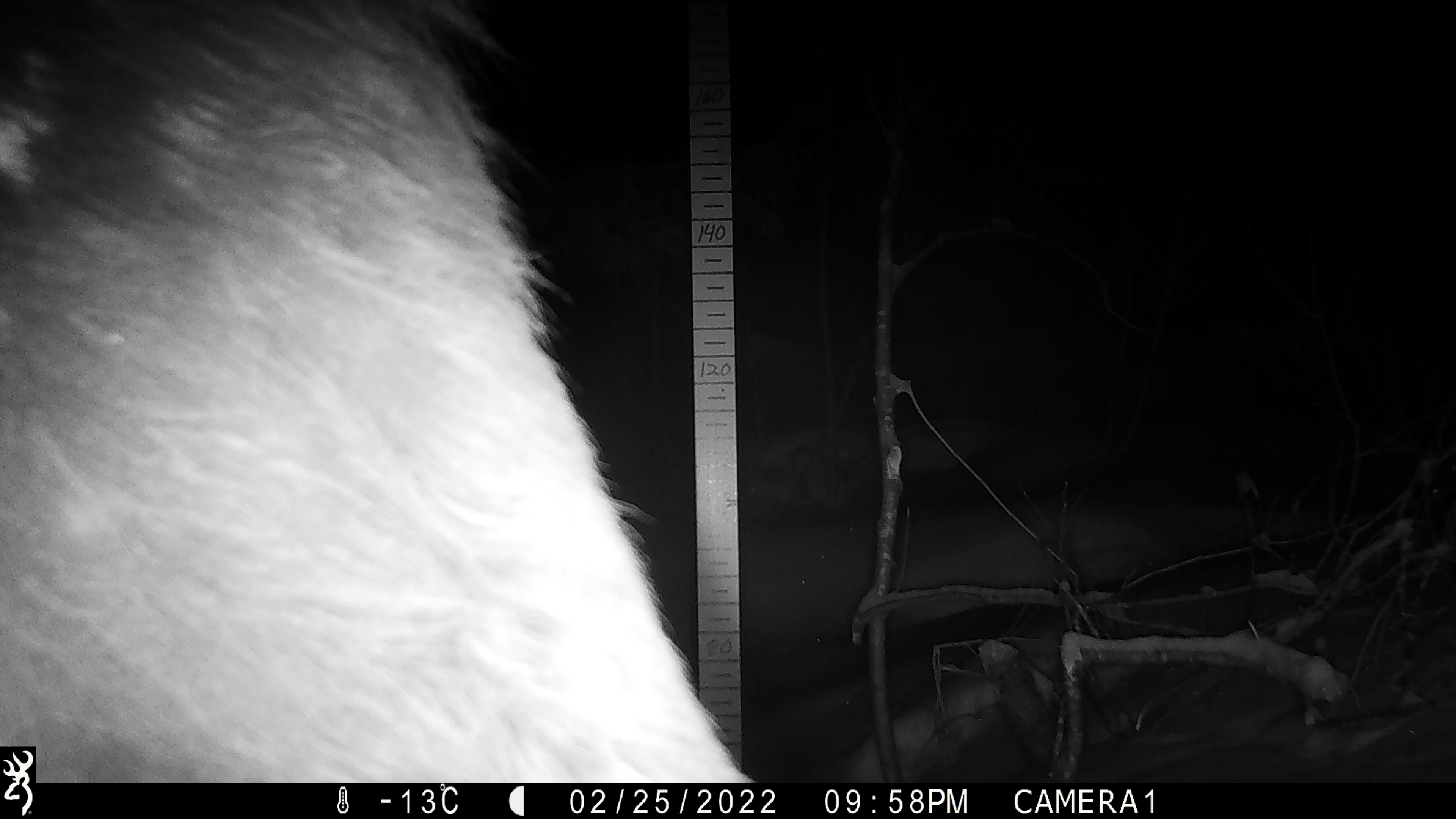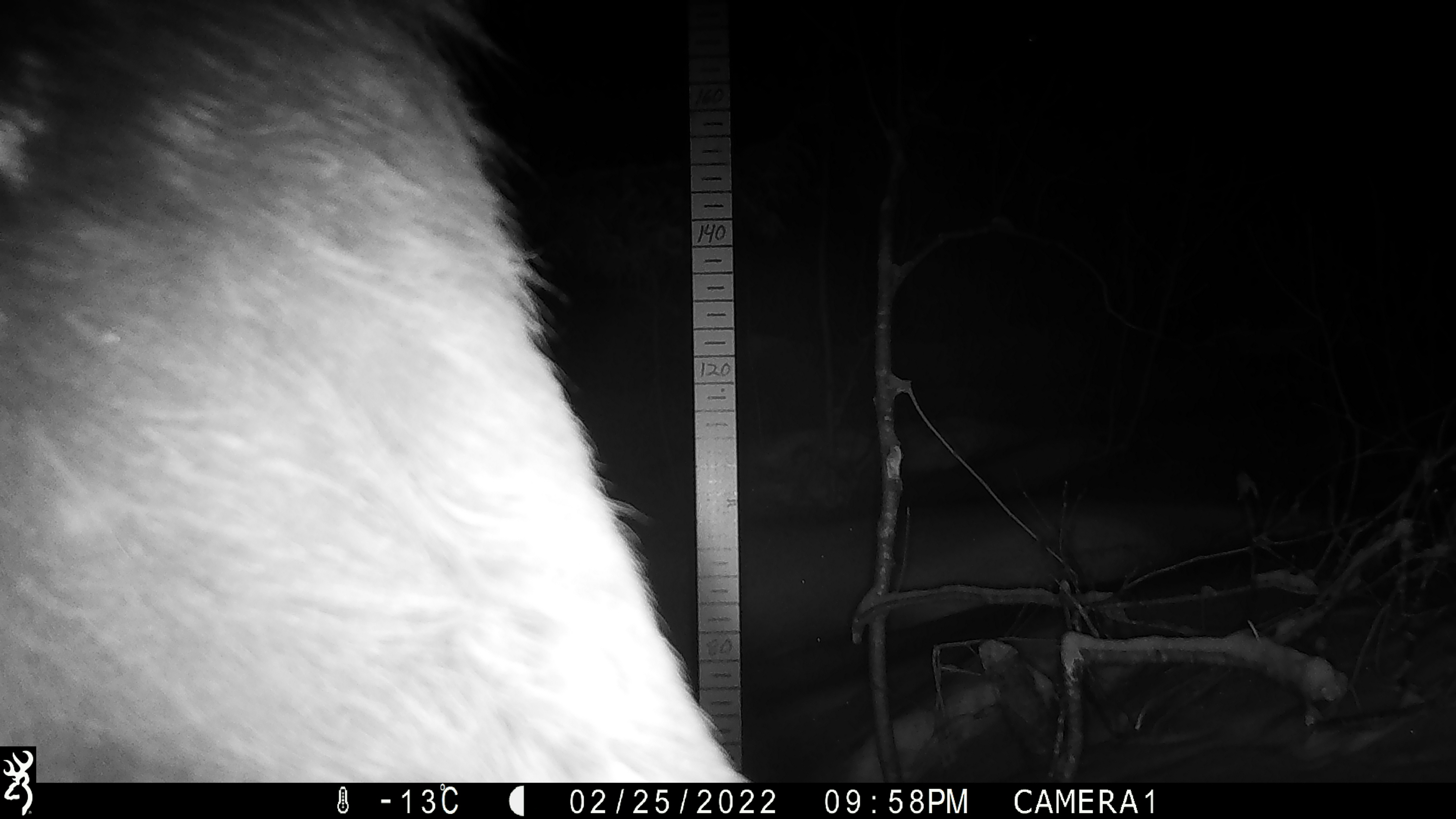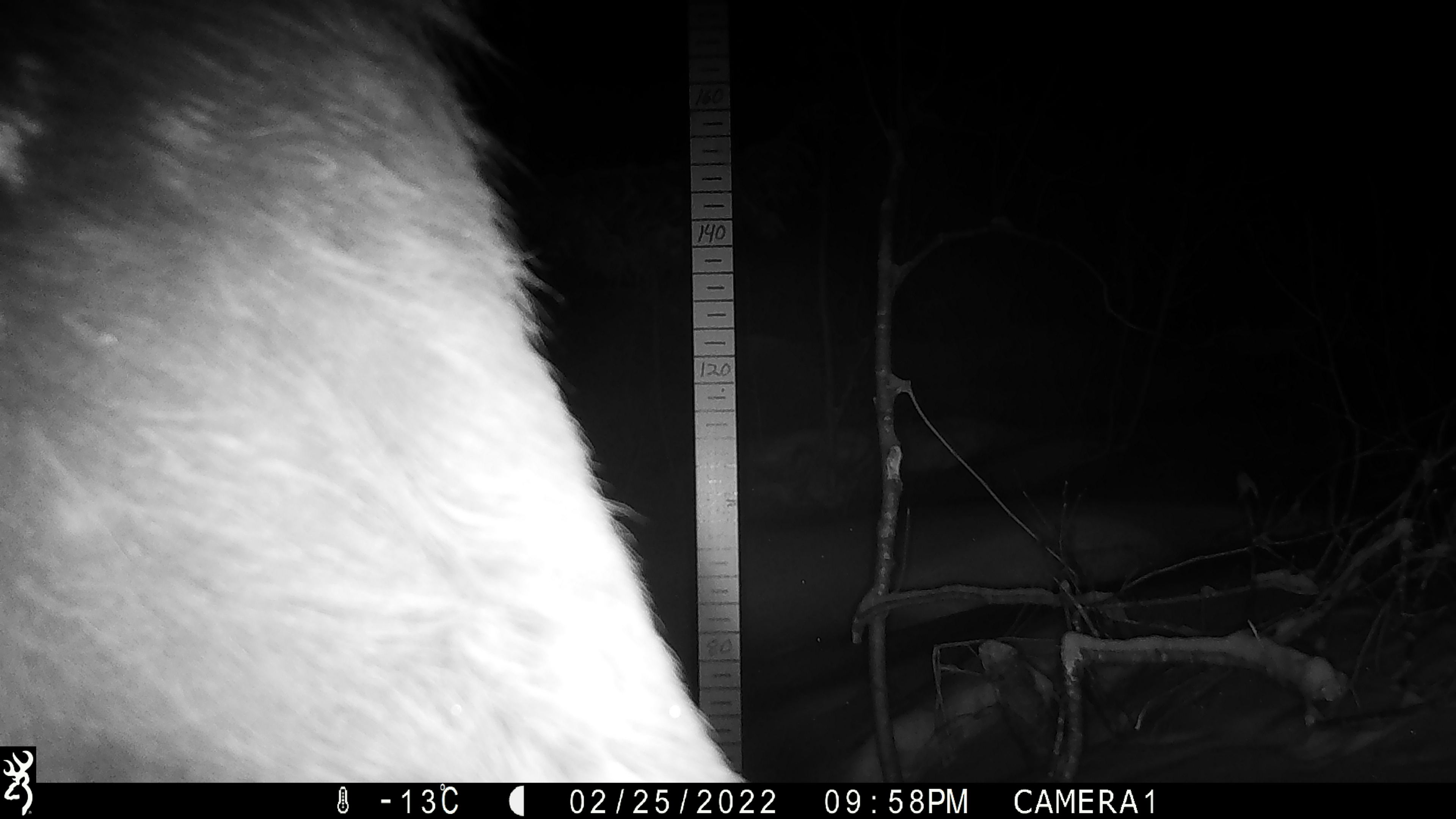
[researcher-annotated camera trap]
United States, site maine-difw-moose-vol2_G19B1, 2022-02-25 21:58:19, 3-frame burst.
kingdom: Animalia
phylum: Chordata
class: Mammalia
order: Artiodactyla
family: Cervidae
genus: Alces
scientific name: Alces alces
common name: moose